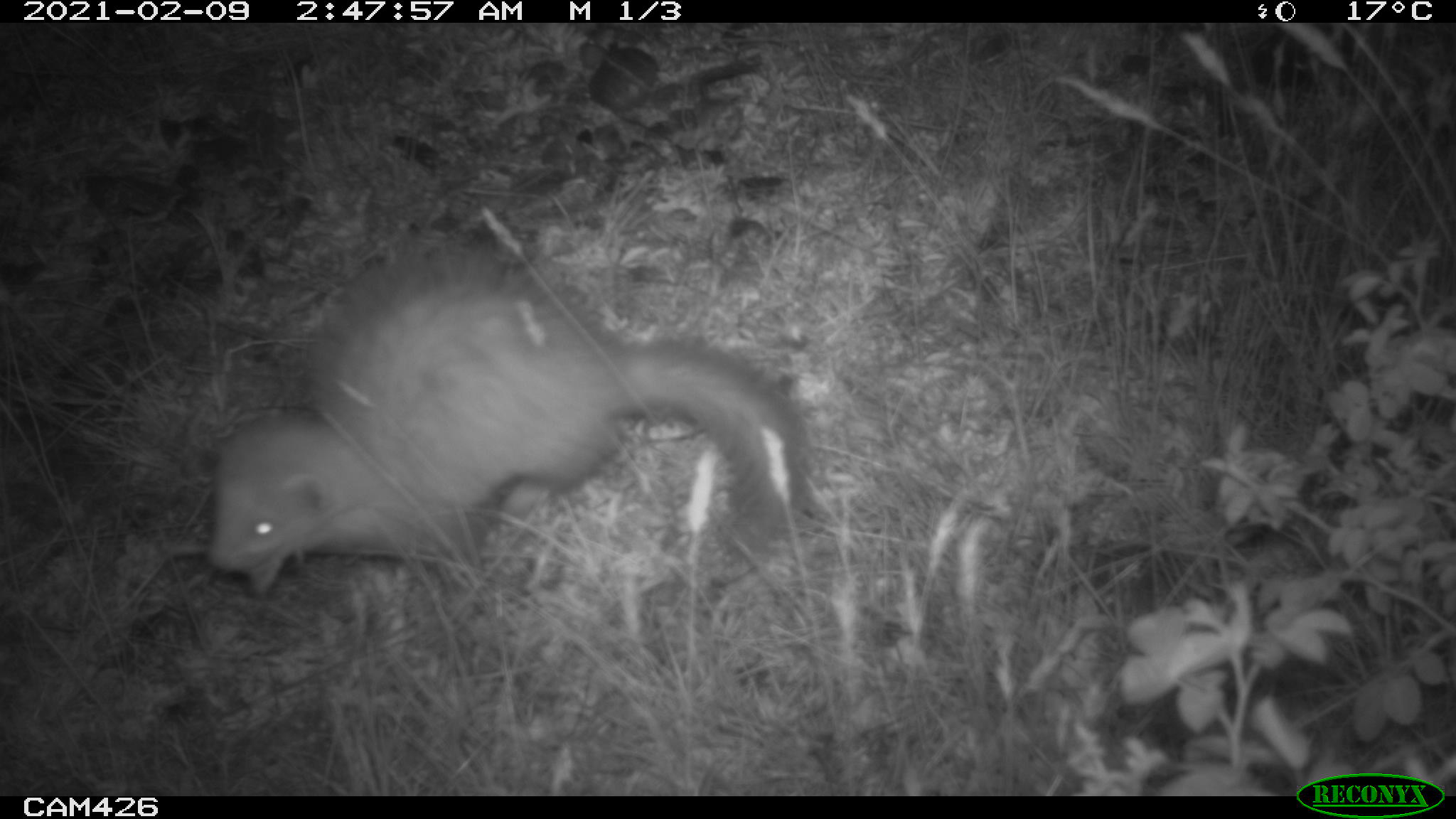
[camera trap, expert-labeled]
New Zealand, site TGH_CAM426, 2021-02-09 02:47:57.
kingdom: Animalia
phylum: Chordata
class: Mammalia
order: Carnivora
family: Mustelidae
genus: Mustela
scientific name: Mustela furo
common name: ferret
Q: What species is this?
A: Ferret (Mustela furo).